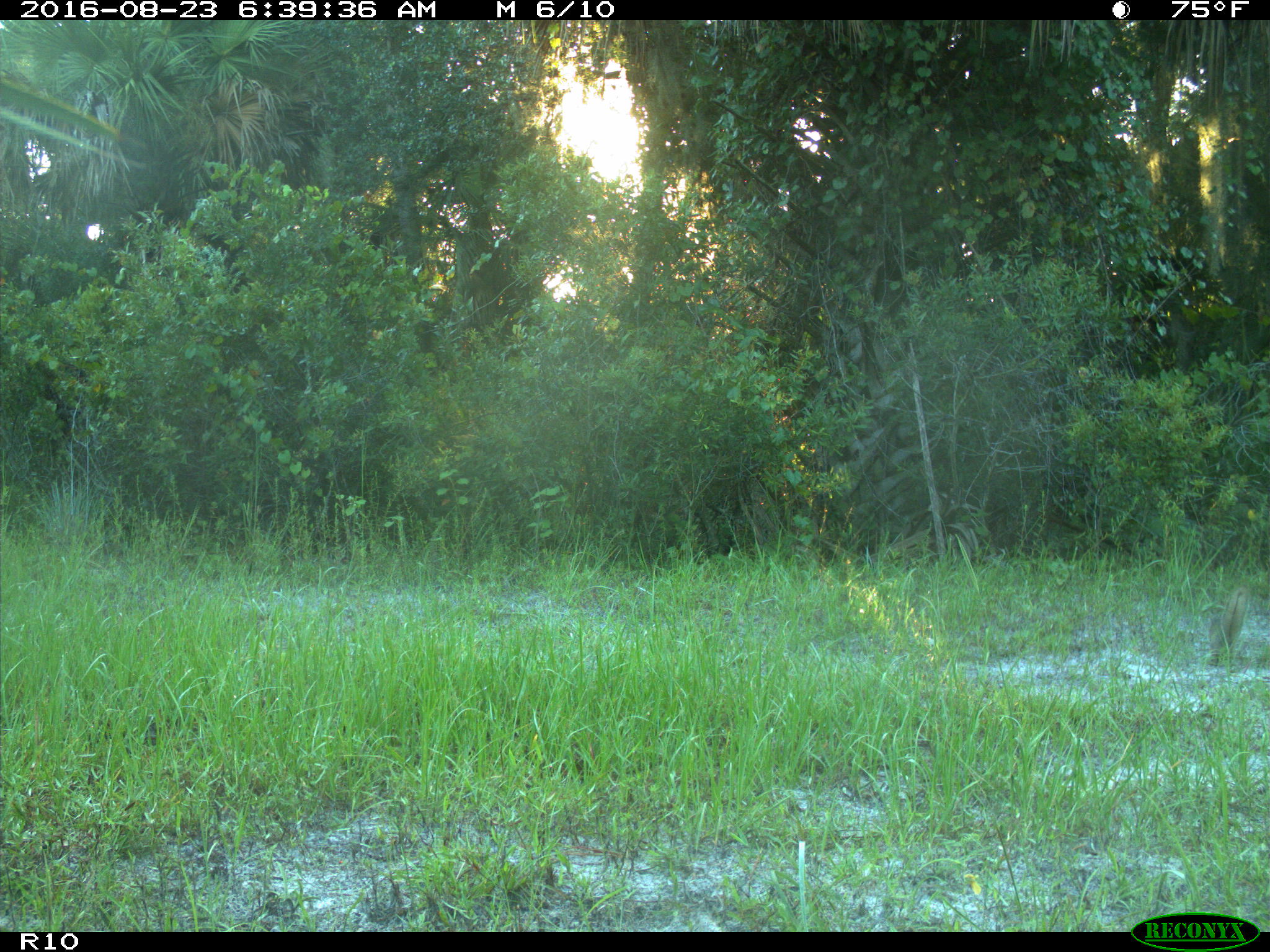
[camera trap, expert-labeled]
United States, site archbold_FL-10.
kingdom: Animalia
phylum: Chordata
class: Mammalia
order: Rodentia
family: Sciuridae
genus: Sciurus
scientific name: Sciurus carolinensis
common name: eastern gray squirrel